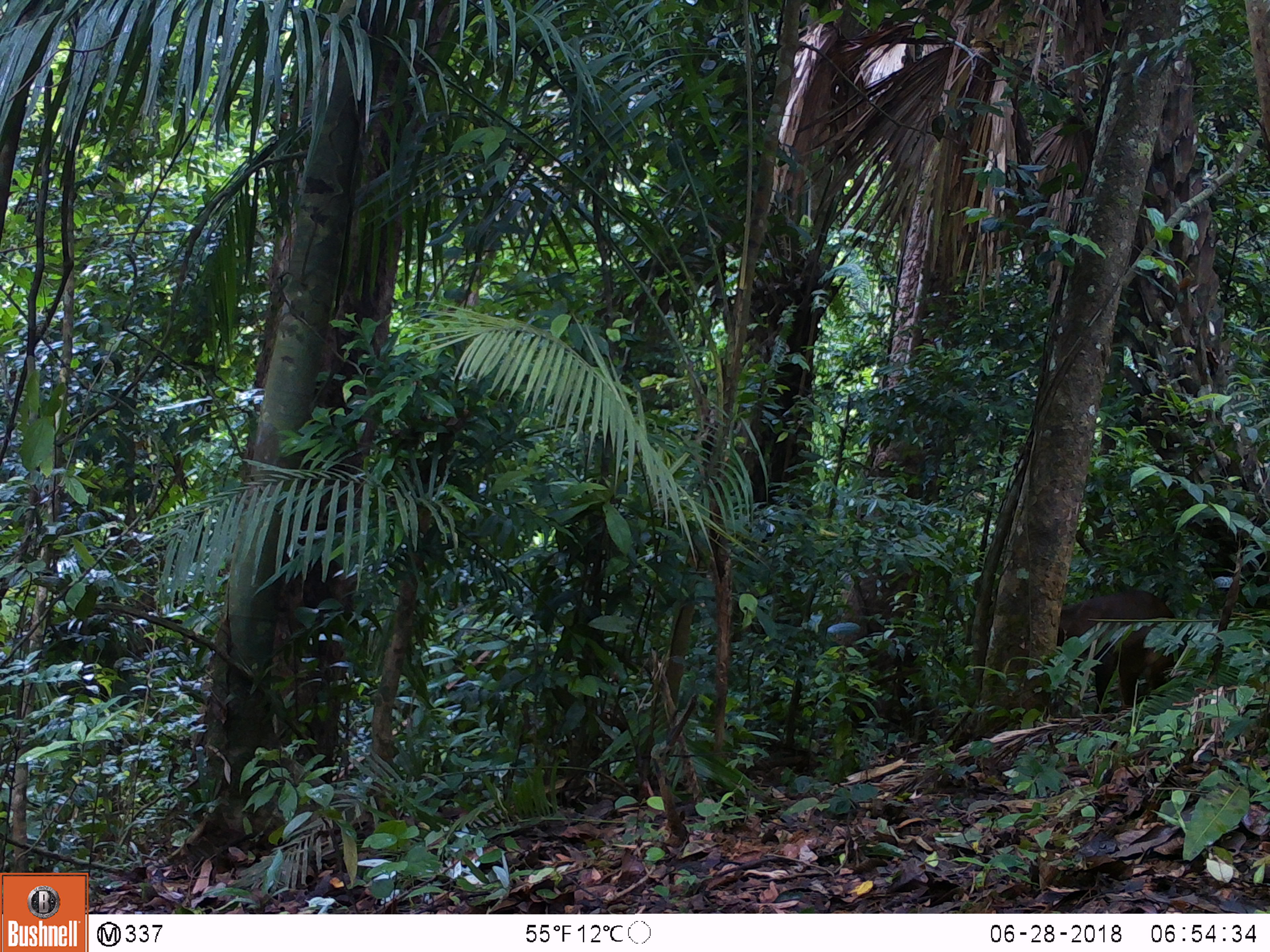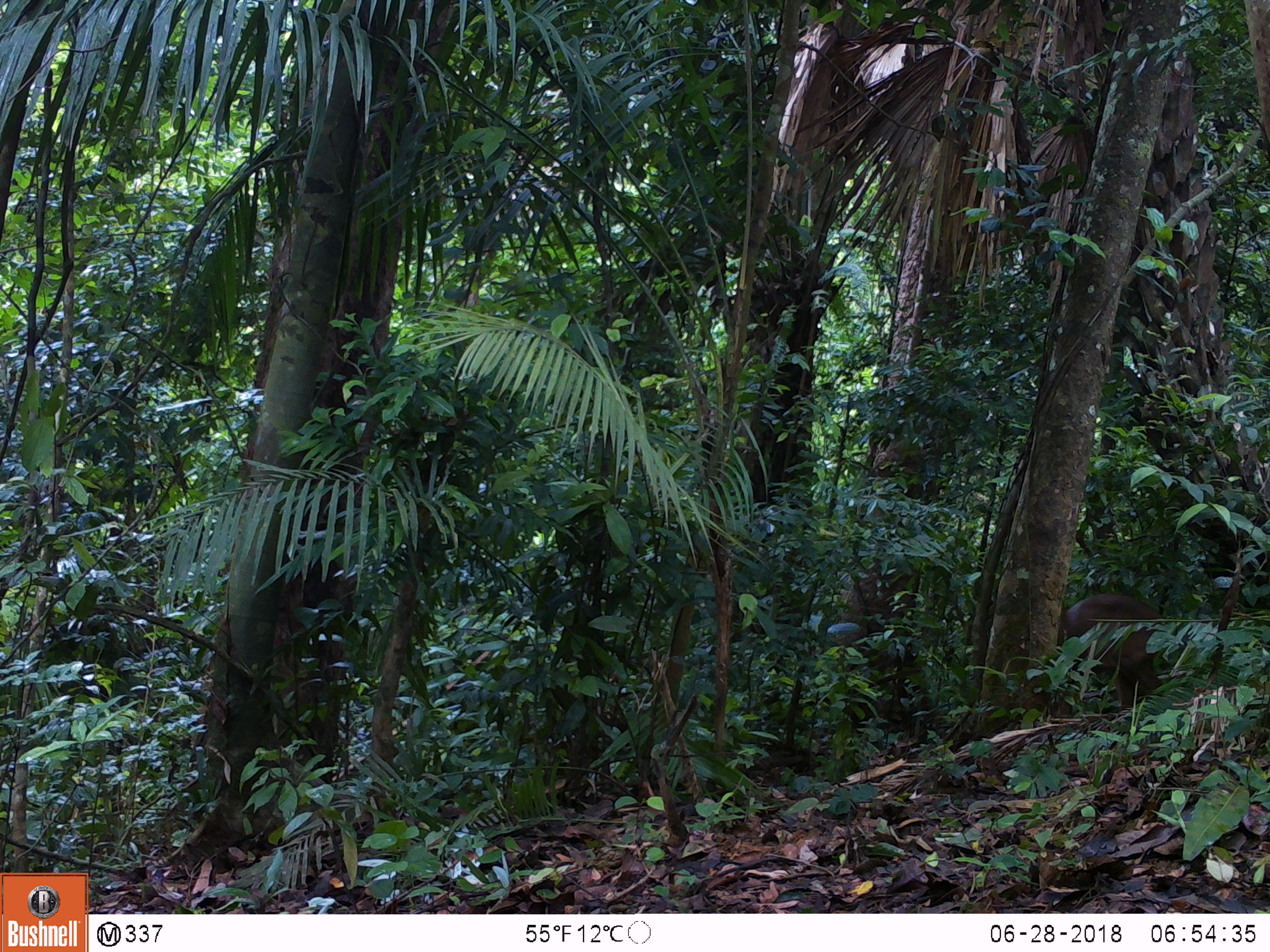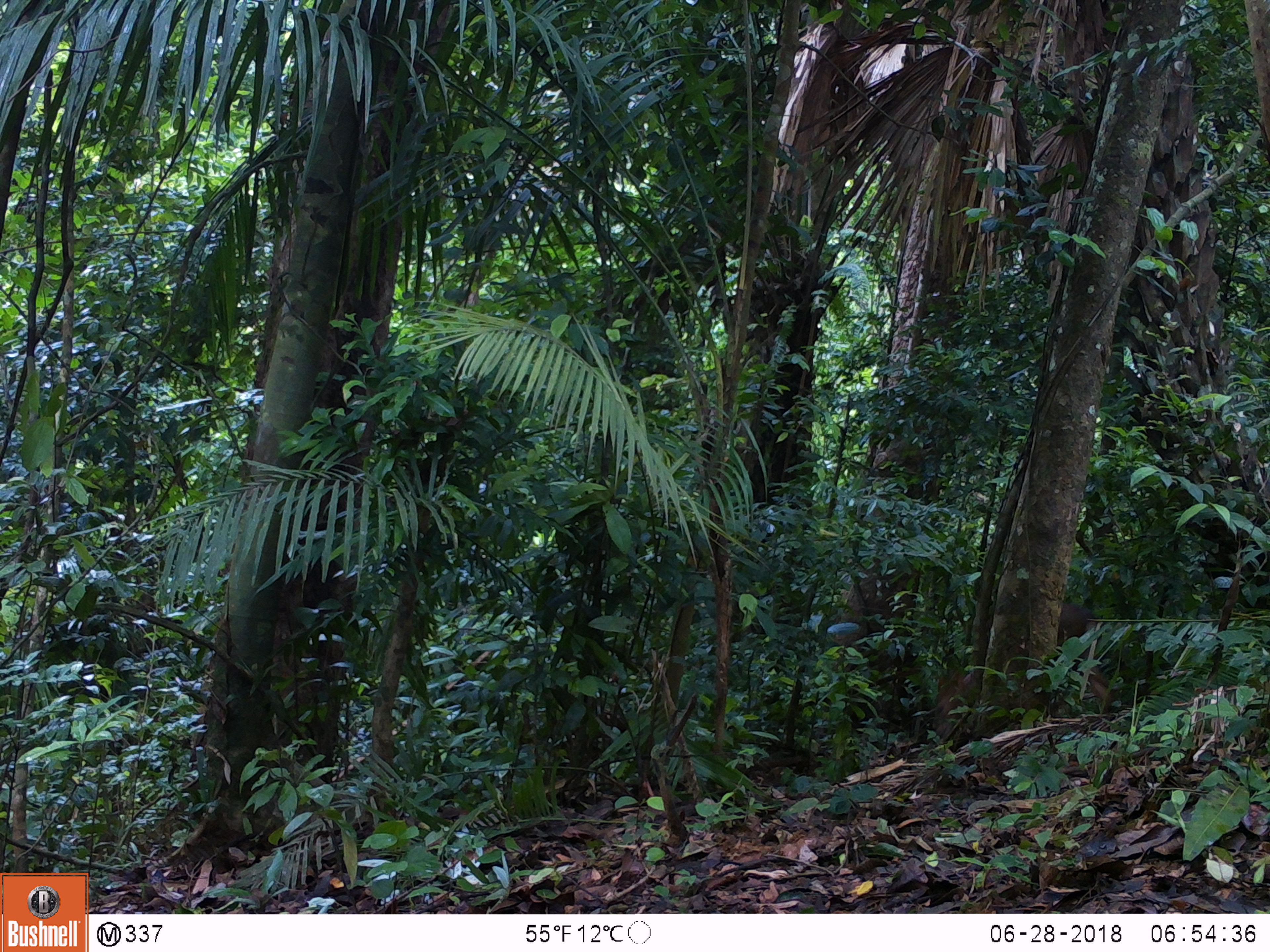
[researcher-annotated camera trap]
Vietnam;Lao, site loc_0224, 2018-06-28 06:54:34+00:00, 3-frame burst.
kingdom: Animalia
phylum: Chordata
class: Mammalia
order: Artiodactyla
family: Cervidae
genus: Muntiacus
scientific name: Muntiacus vuquangensis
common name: large-antlered muntjac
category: large antlered muntjac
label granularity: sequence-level